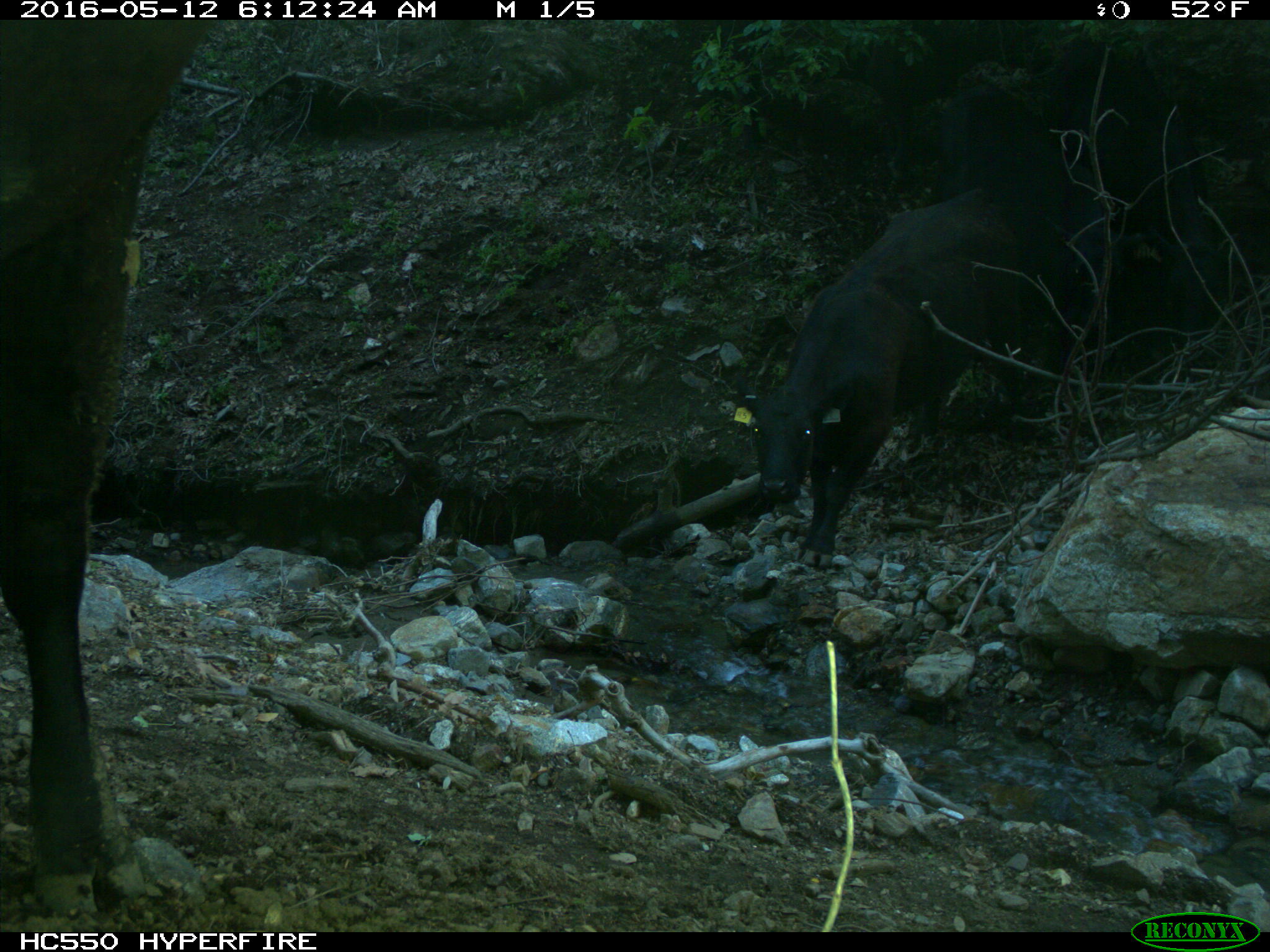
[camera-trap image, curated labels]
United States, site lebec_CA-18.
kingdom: Animalia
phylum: Chordata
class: Mammalia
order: Artiodactyla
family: Bovidae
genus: Bos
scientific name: Bos taurus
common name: domestic cow